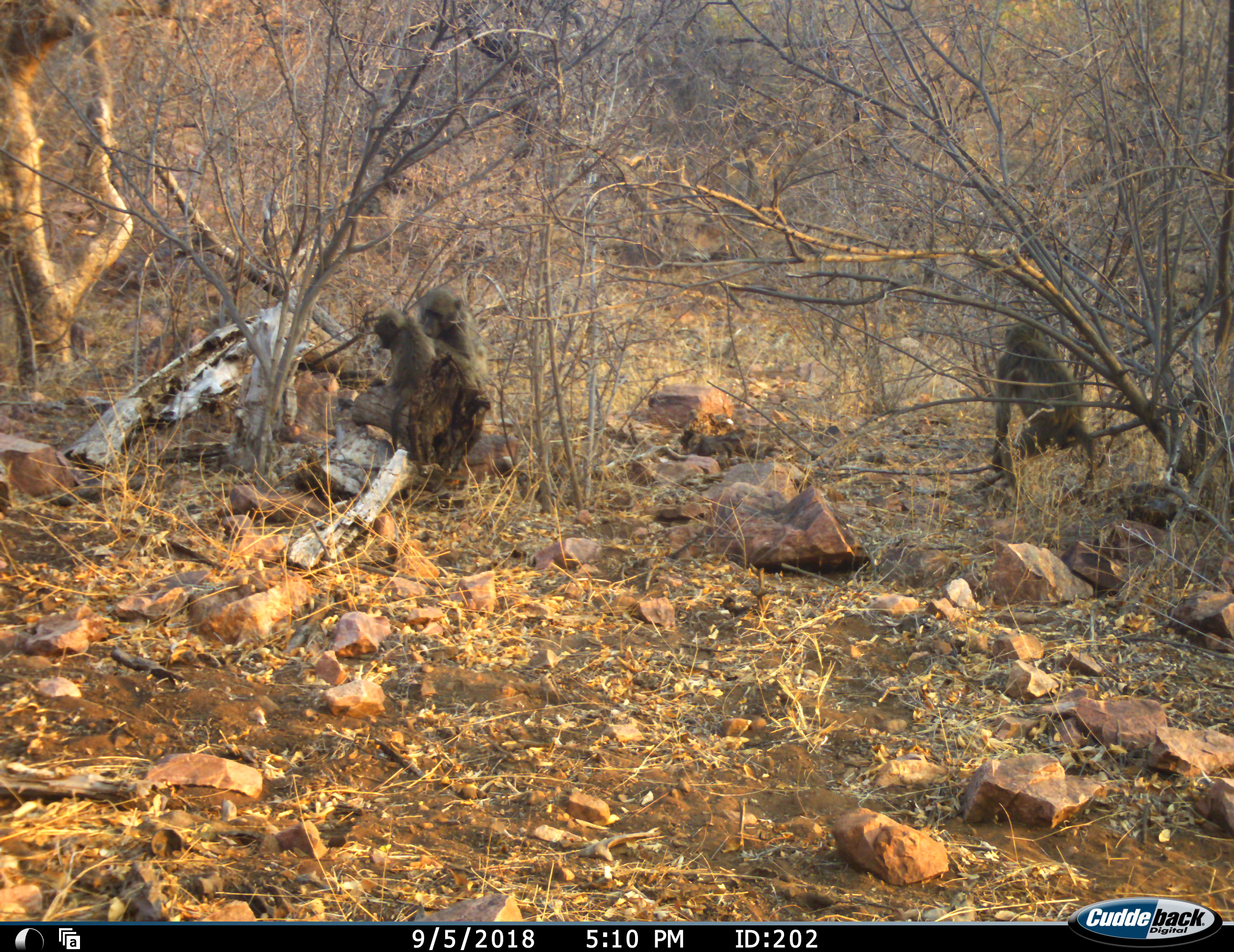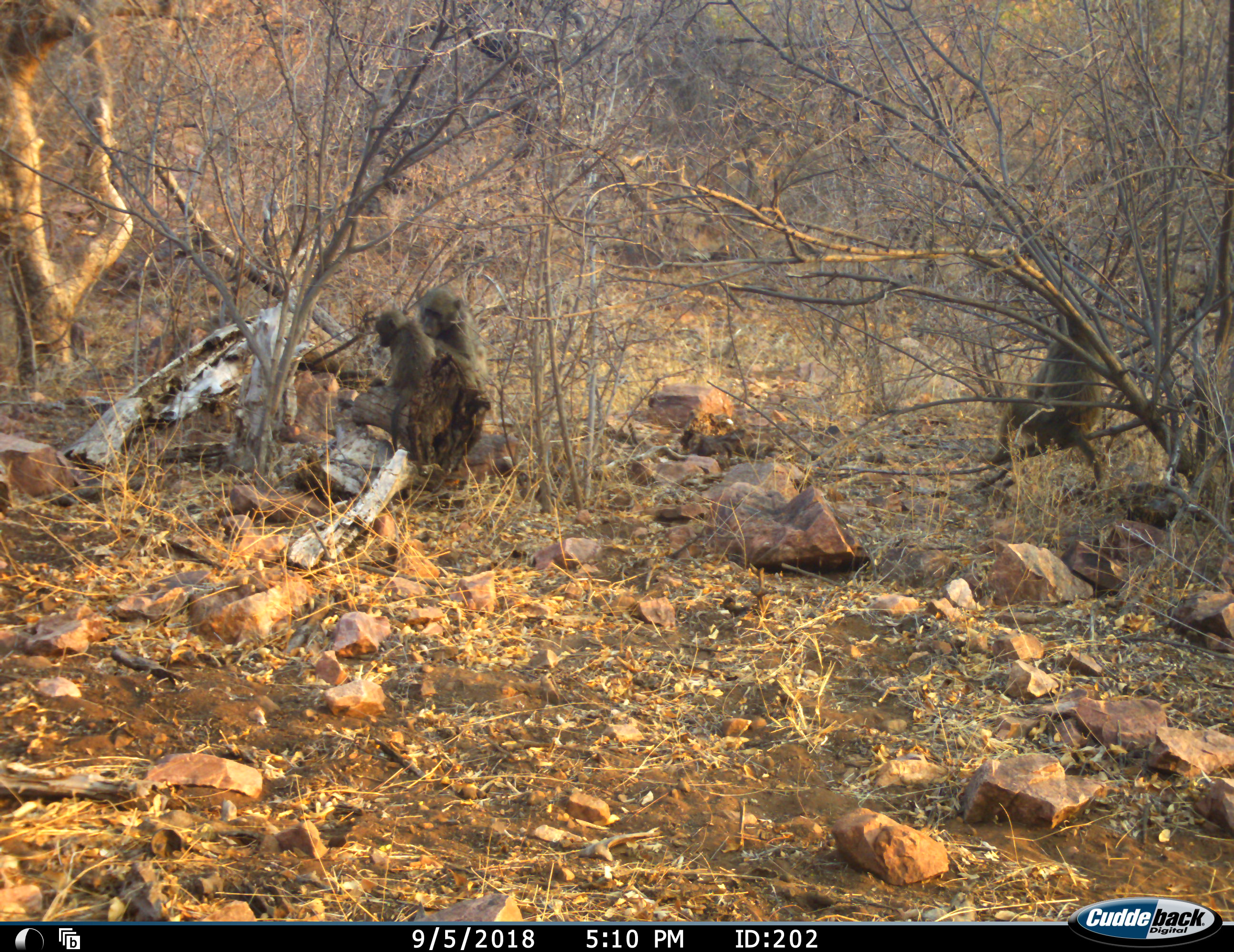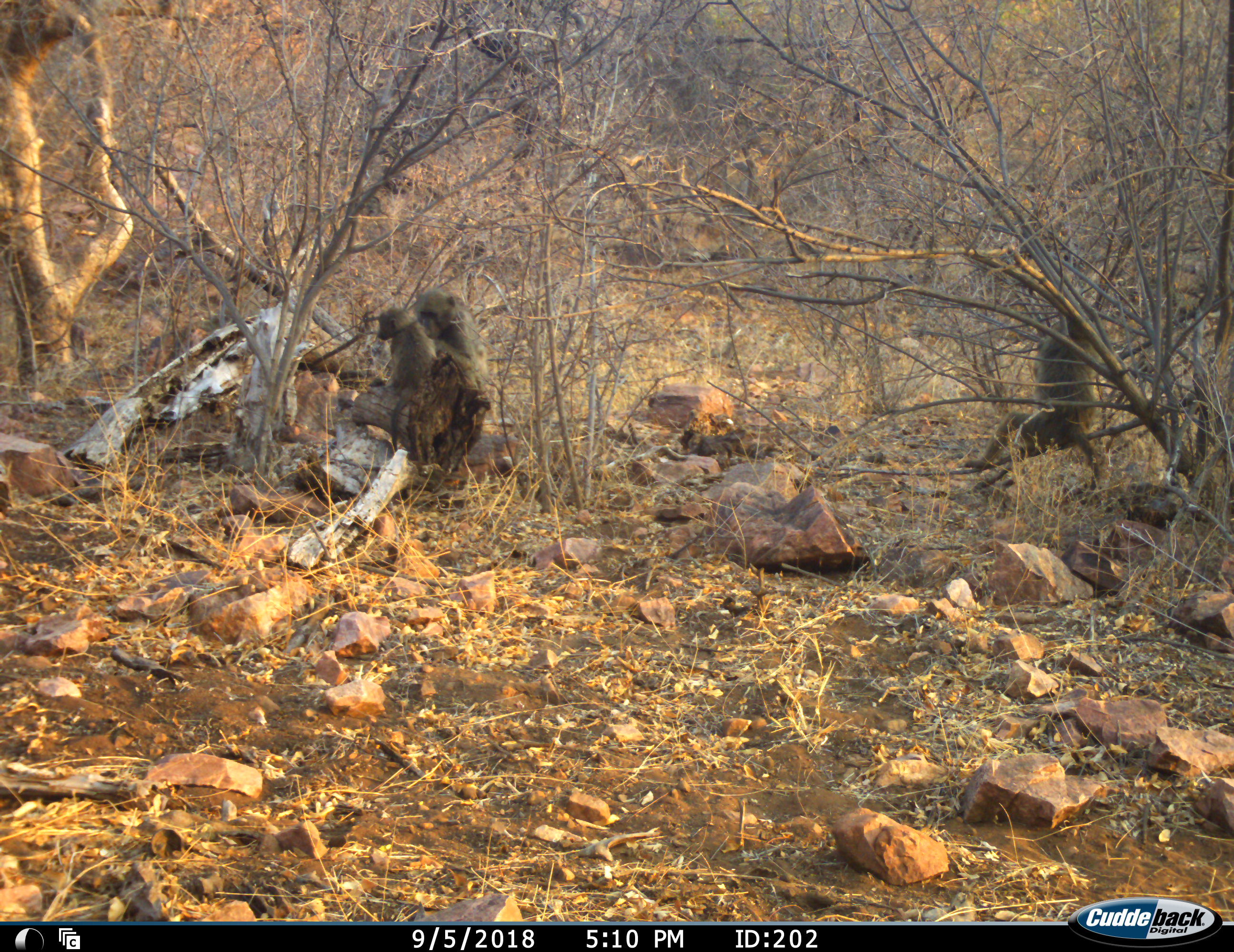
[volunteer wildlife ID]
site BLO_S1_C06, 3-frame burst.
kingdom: Animalia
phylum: Chordata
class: Mammalia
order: Primates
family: Cercopithecidae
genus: Papio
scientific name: Papio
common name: baboon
Baboon (Papio), count 3. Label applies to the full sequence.